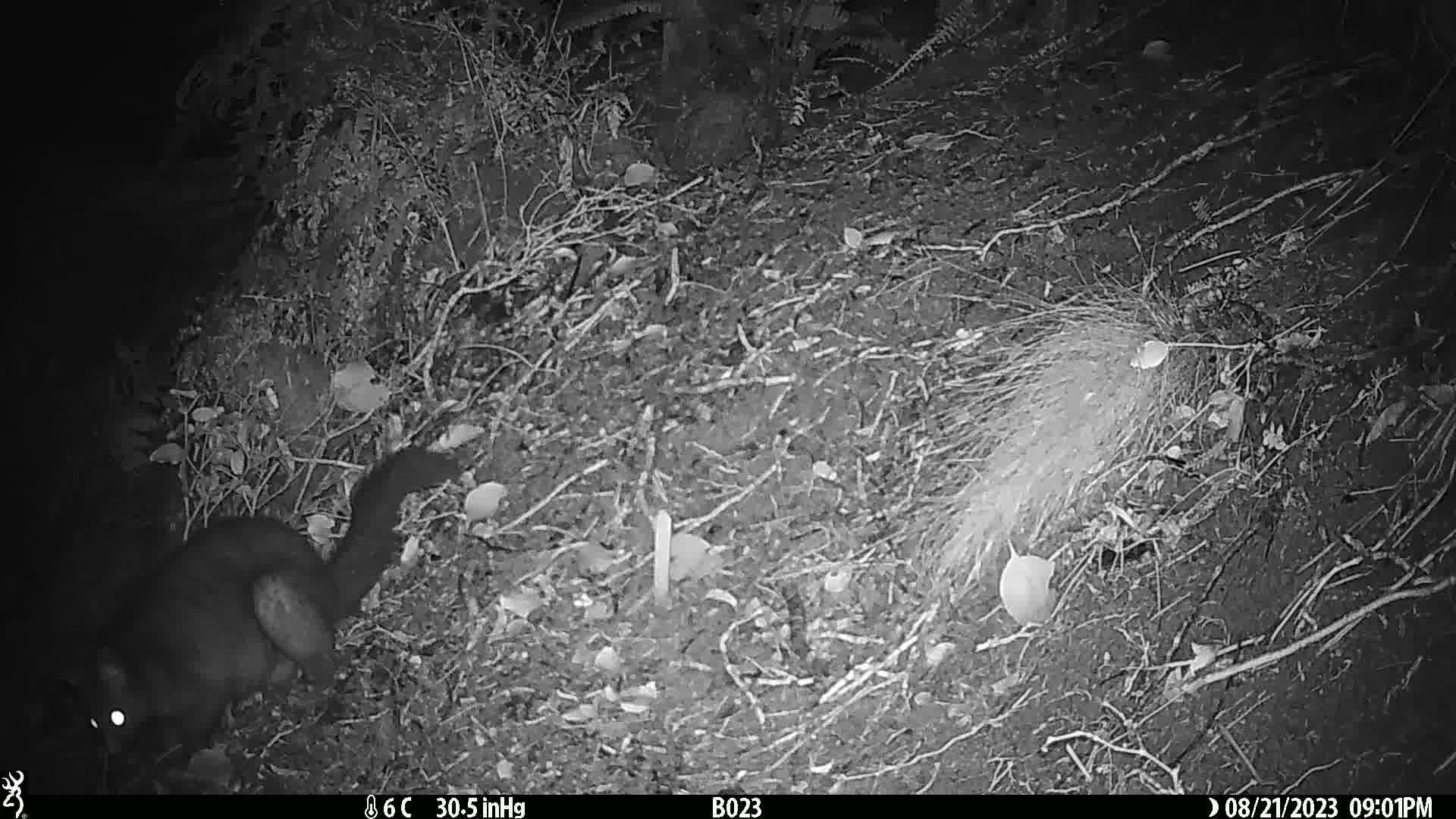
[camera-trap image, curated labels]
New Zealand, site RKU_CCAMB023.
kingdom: Animalia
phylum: Chordata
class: Mammalia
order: Diprotodontia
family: Phalangeridae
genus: Trichosurus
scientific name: Trichosurus vulpecula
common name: common brushtail possum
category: possum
Possum (common brushtail possum) (Trichosurus vulpecula).